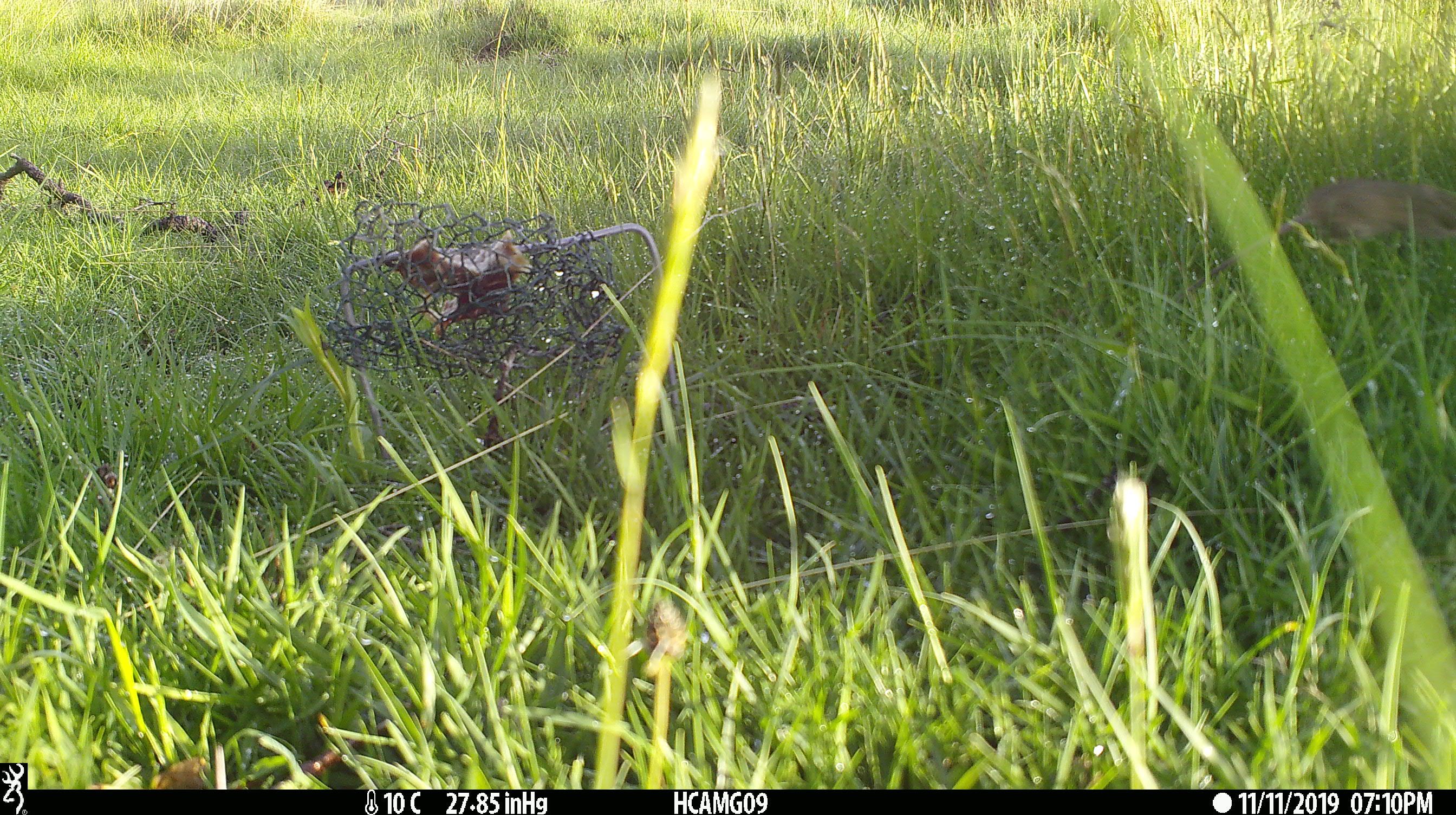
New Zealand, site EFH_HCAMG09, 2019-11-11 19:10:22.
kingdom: Animalia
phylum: Chordata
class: Mammalia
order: Rodentia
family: Muridae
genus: Mus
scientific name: Mus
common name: mouse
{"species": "mouse (Mus)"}